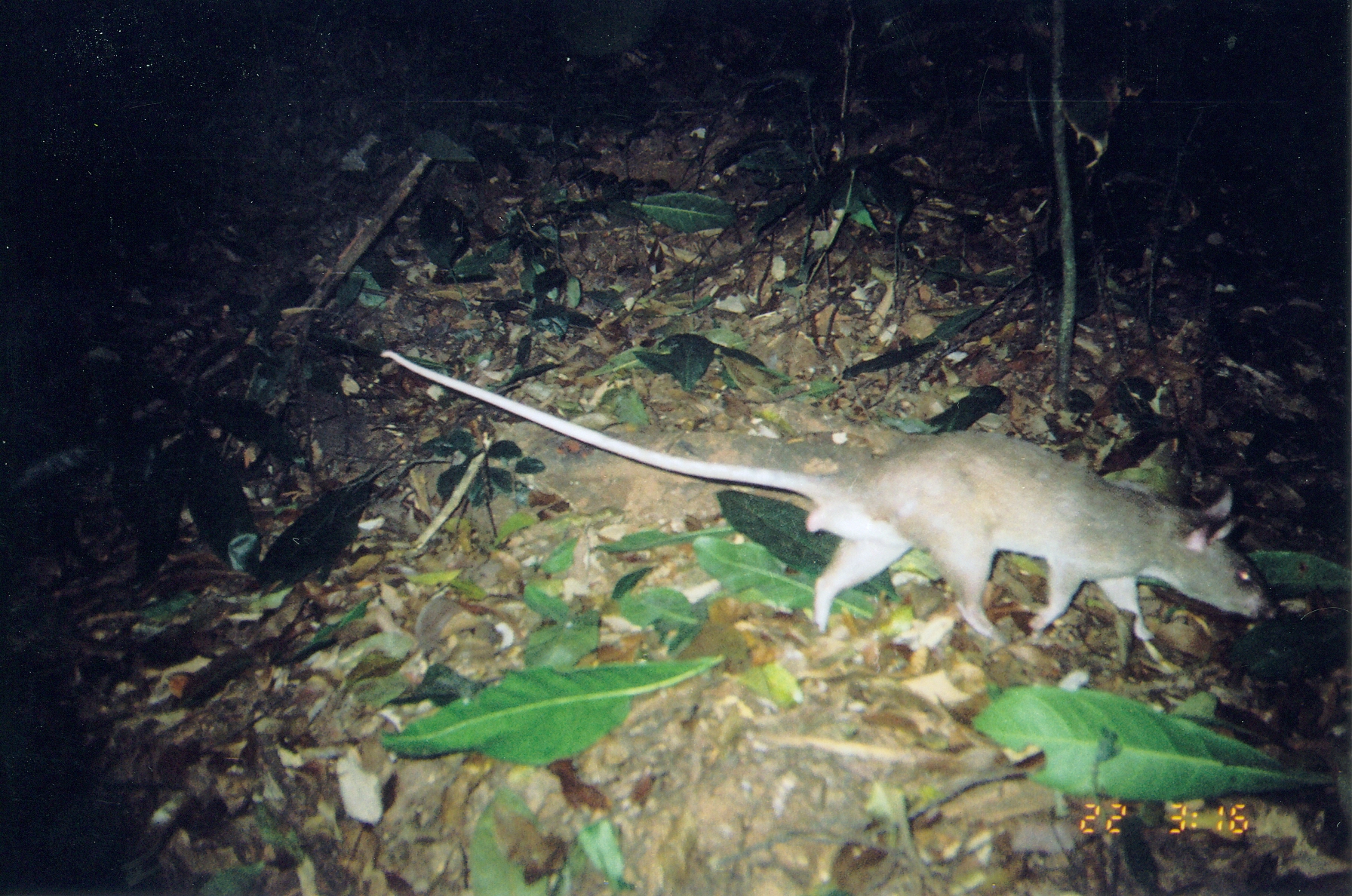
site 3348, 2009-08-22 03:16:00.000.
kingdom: Animalia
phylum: Chordata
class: Mammalia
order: Rodentia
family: Nesomyidae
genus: Cricetomys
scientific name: Cricetomys gambianus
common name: african giant pouched rat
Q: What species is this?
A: Cricetomys gambianus (african giant pouched rat).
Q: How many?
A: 1.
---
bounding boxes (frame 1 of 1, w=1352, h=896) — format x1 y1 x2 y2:
cricetomys gambianus: 381 346 1280 675